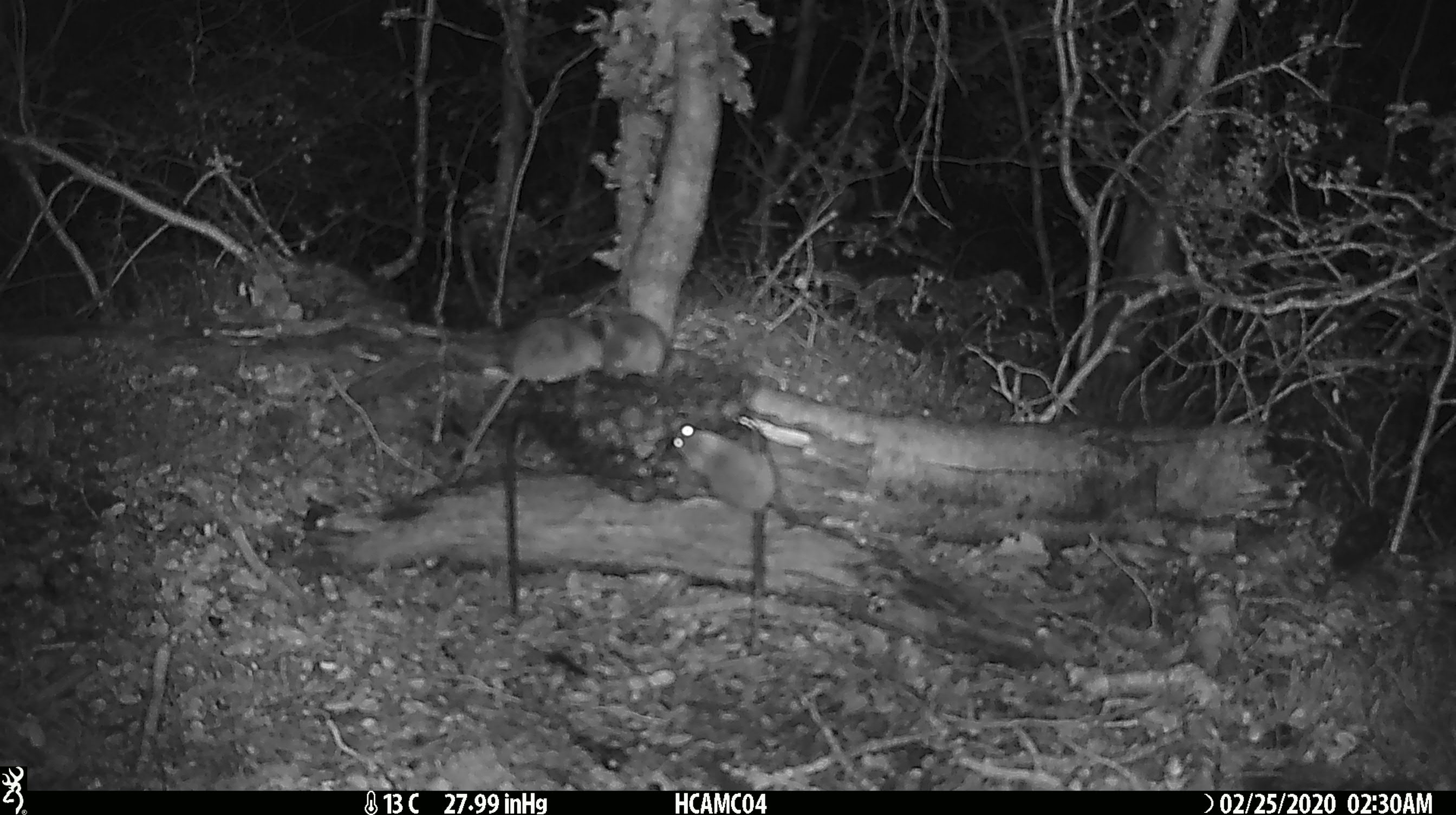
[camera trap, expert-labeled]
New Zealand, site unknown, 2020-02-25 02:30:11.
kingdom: Animalia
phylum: Chordata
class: Mammalia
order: Rodentia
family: Muridae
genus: Mus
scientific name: Mus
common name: mouse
Mouse (Mus).